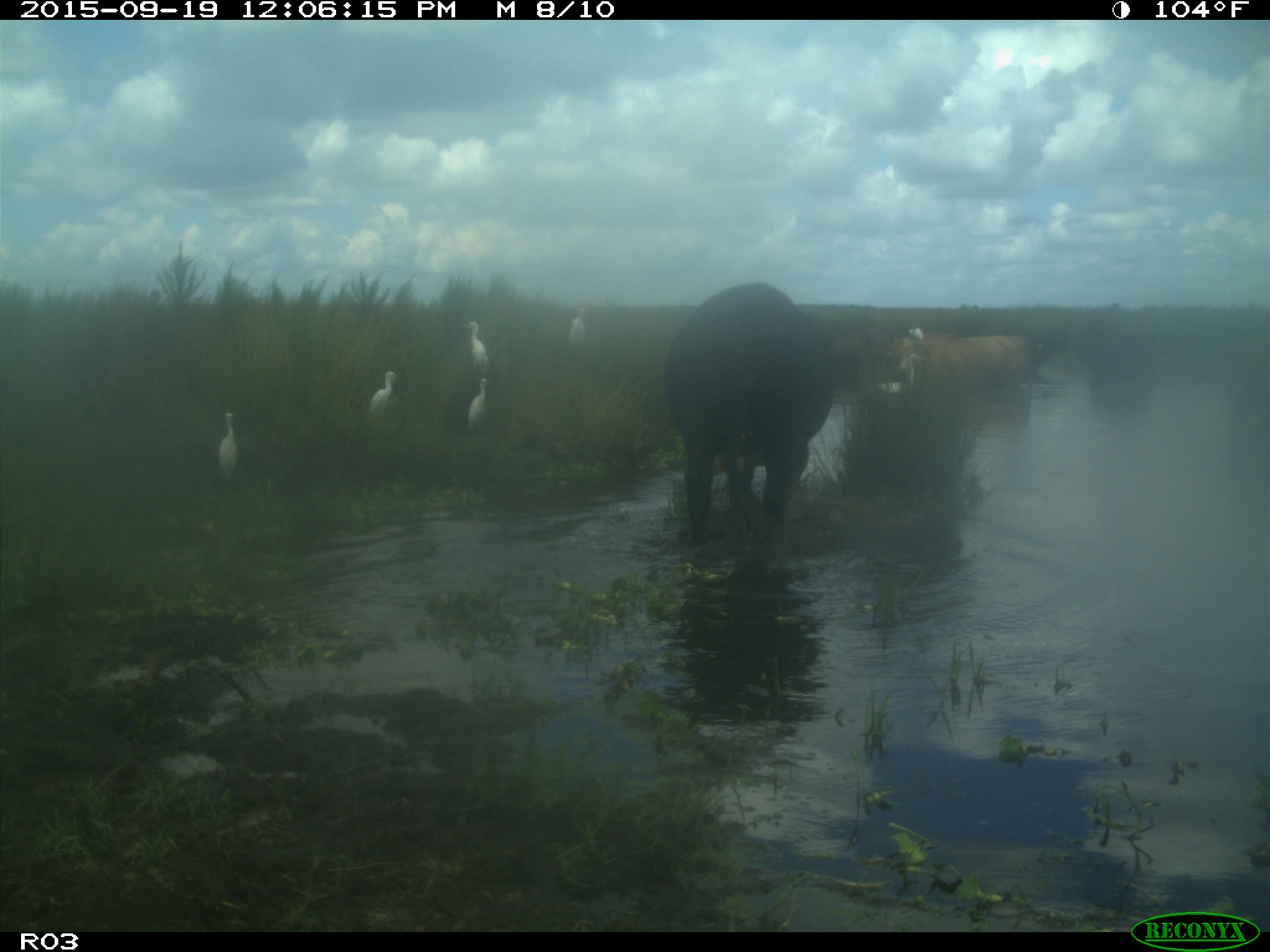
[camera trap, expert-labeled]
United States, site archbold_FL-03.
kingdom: Animalia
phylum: Chordata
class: Mammalia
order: Artiodactyla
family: Bovidae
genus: Bos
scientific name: Bos taurus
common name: domestic cow